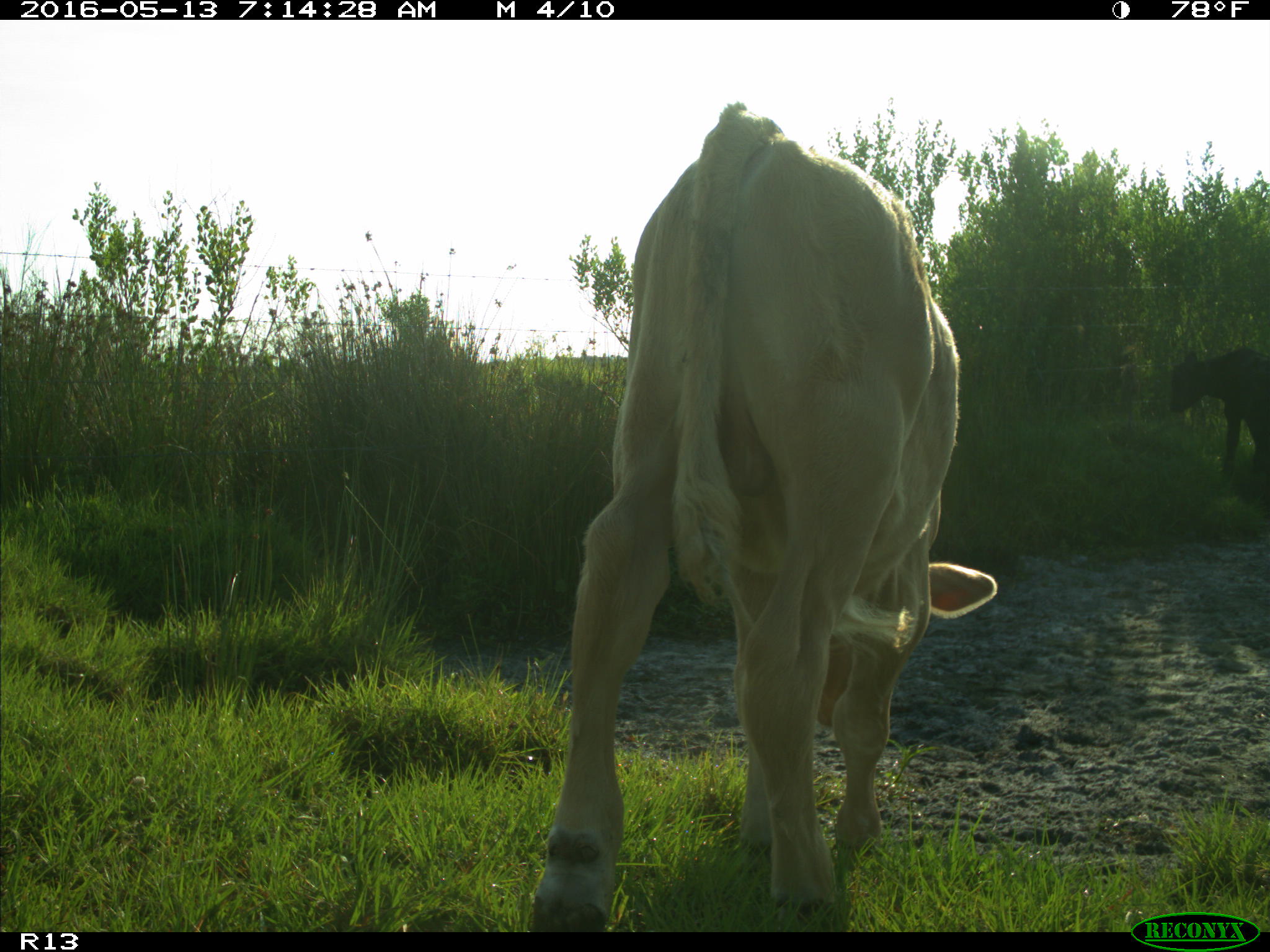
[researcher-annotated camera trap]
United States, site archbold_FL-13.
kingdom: Animalia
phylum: Chordata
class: Mammalia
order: Artiodactyla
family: Bovidae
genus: Bos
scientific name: Bos taurus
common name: domestic cow